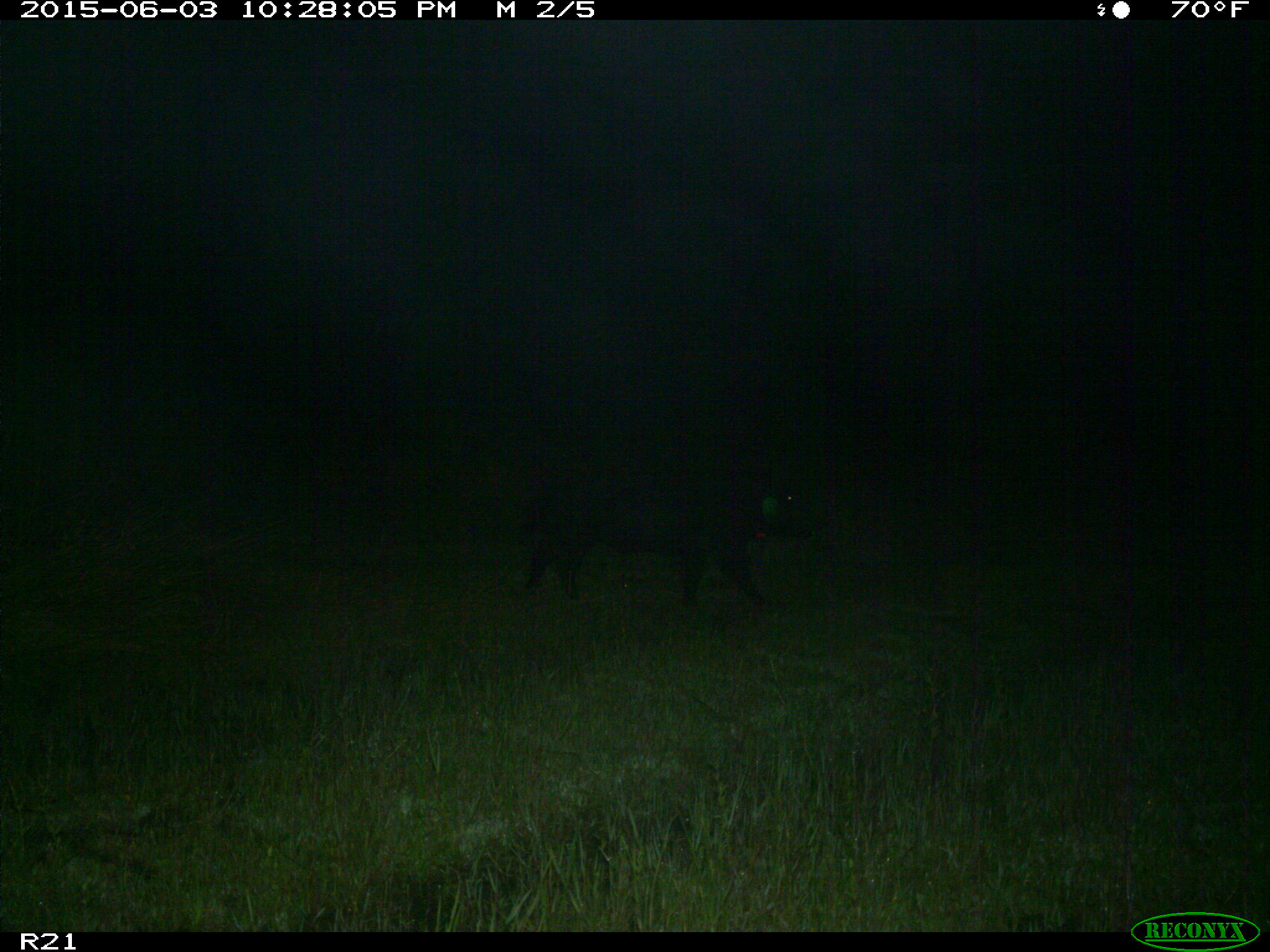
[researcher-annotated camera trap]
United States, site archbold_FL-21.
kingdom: Animalia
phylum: Chordata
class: Mammalia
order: Artiodactyla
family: Suidae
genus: Sus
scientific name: Sus scrofa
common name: wild boar